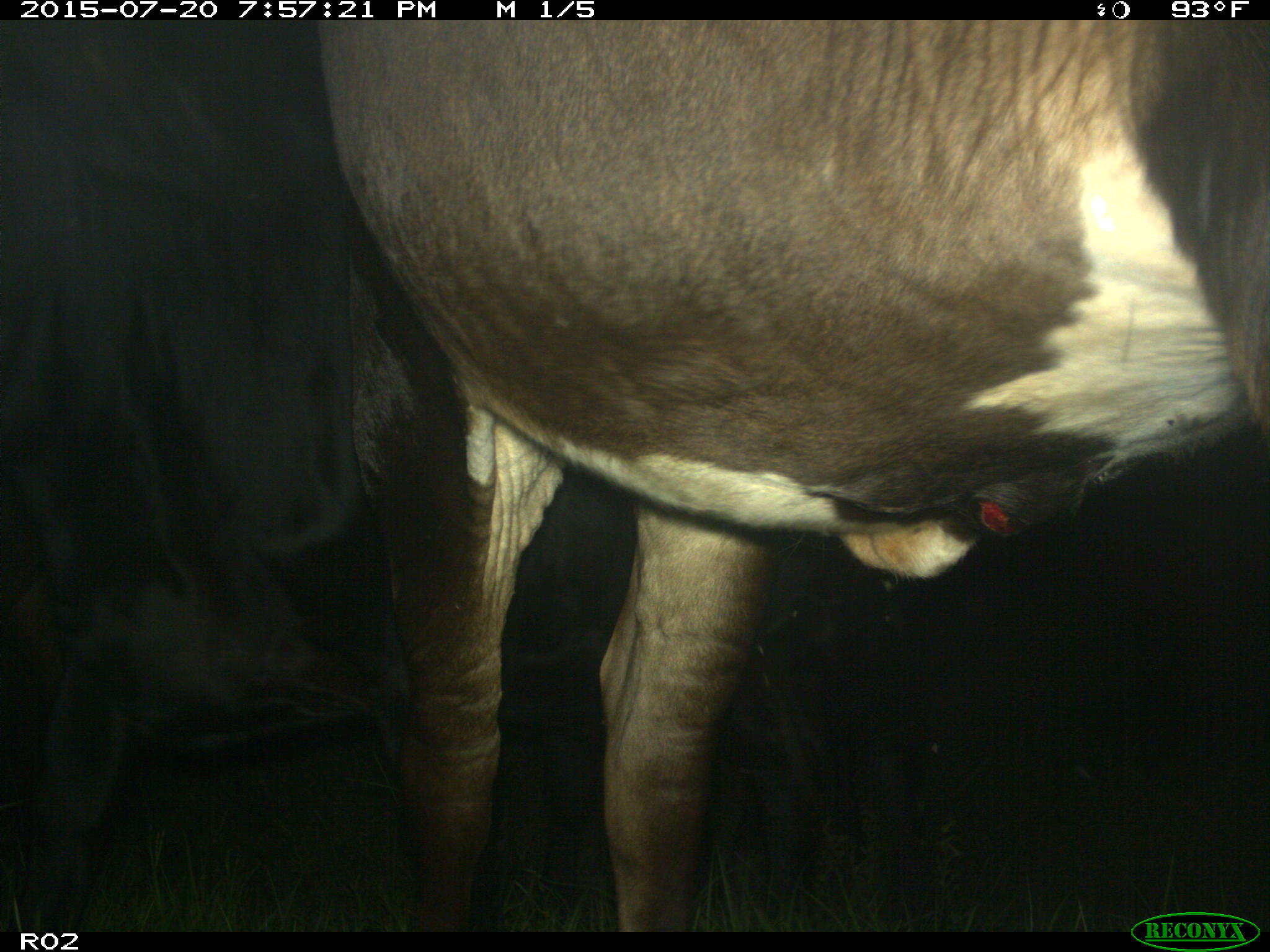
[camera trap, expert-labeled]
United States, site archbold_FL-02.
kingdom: Animalia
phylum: Chordata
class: Mammalia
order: Artiodactyla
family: Bovidae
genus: Bos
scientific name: Bos taurus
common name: domestic cow